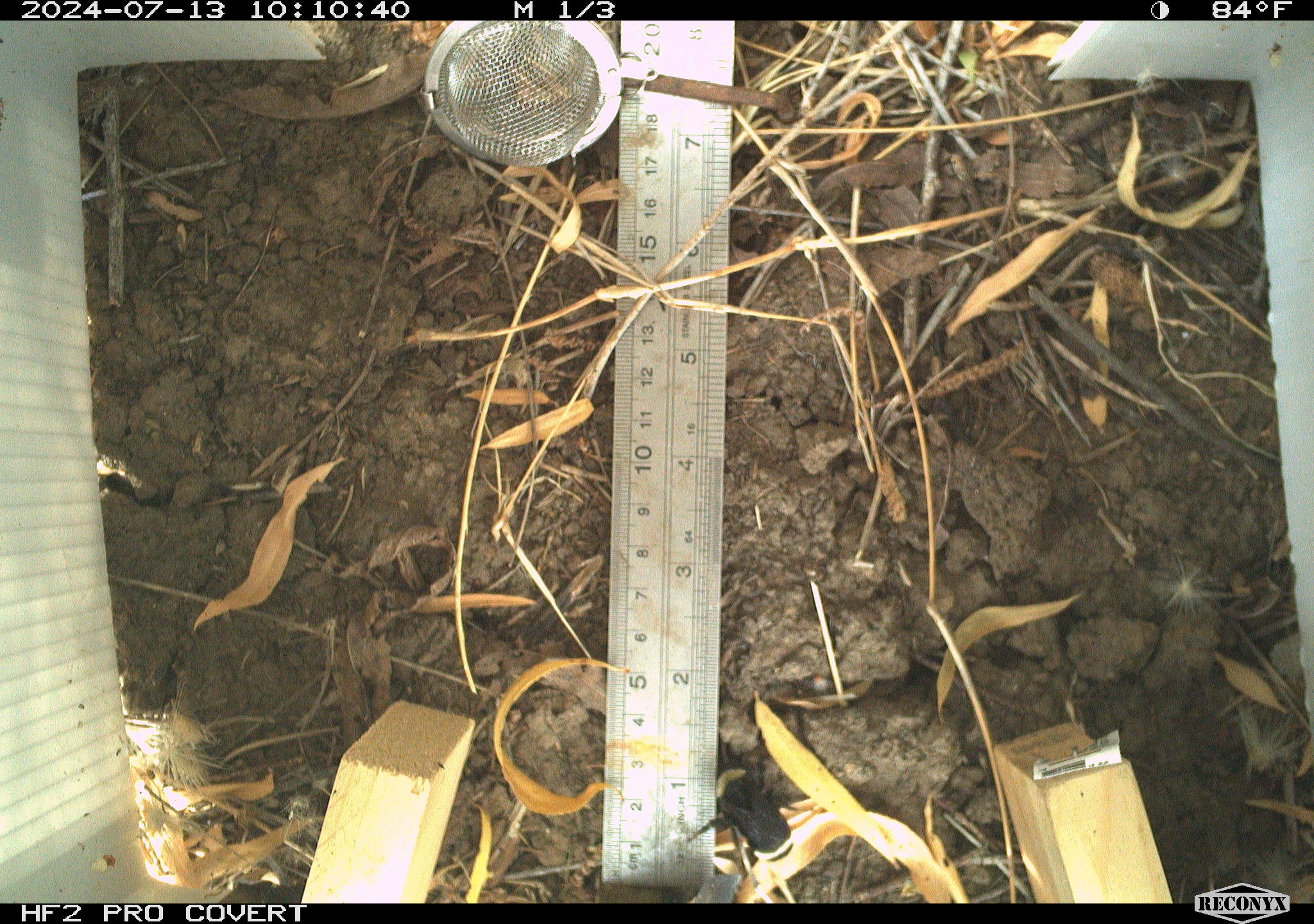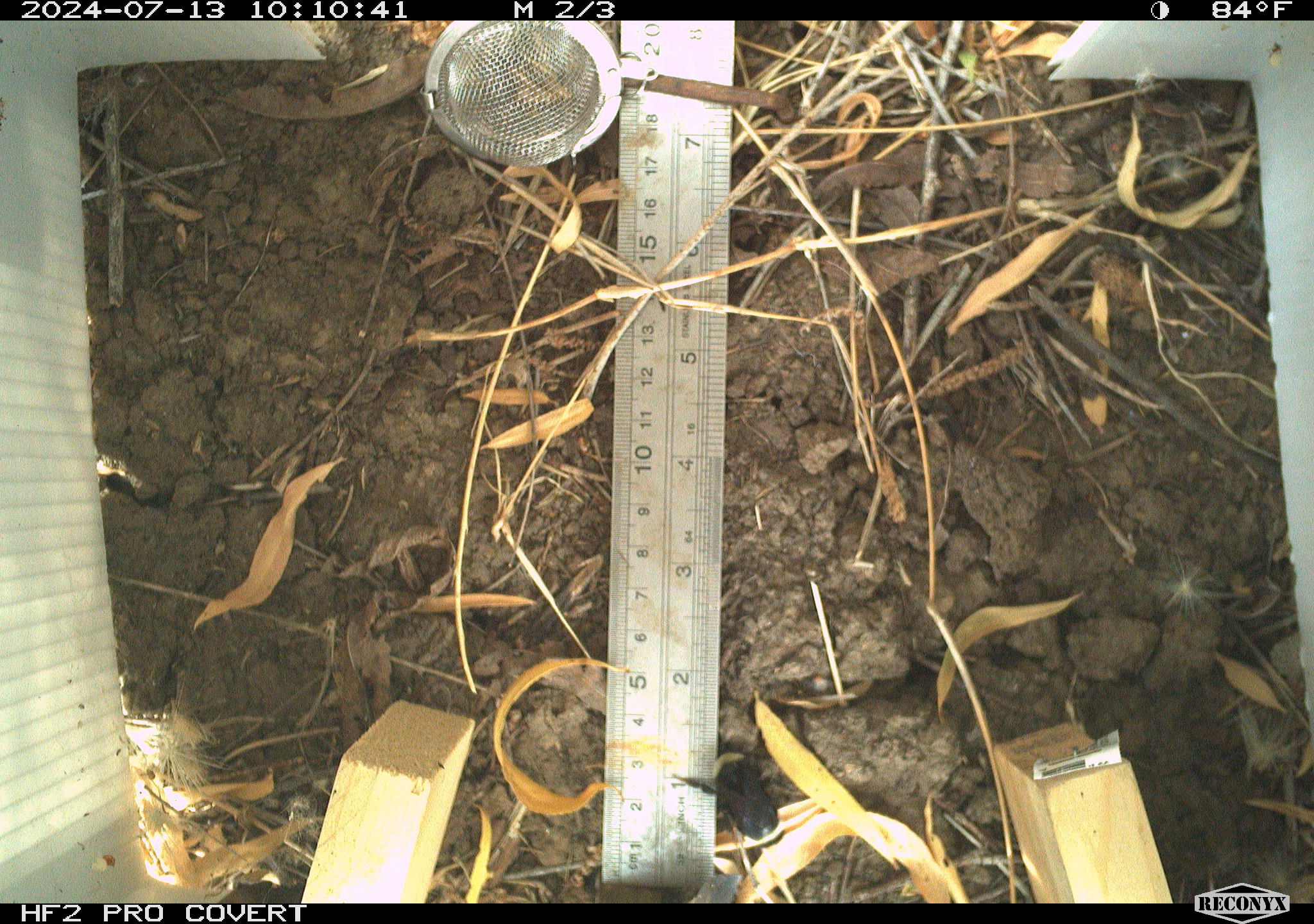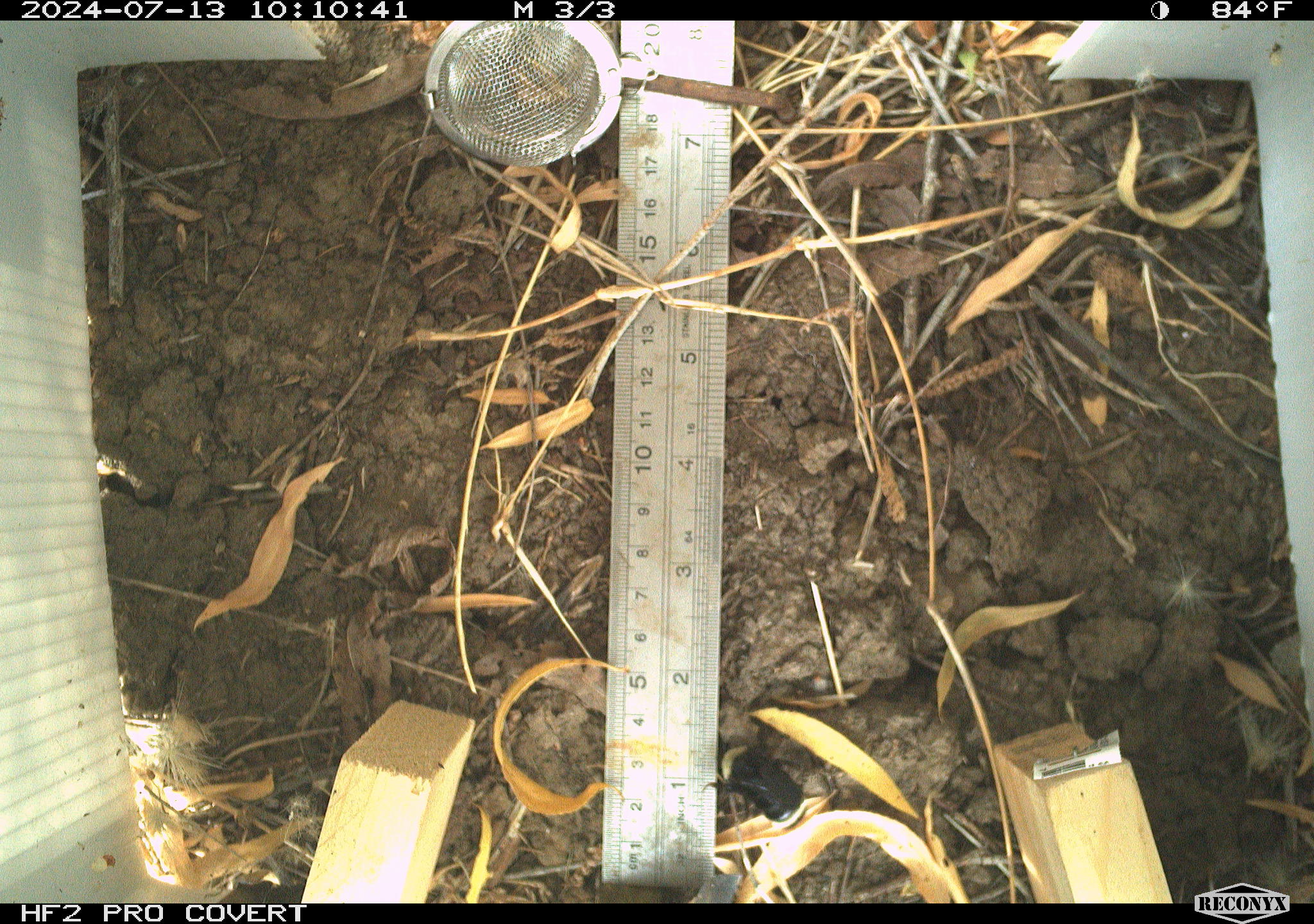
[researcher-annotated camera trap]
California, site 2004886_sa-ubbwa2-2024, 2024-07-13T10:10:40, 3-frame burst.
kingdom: Animalia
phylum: Arthropoda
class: Insecta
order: Hymenoptera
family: Apidae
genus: Bombus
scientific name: Bombus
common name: bumblebees